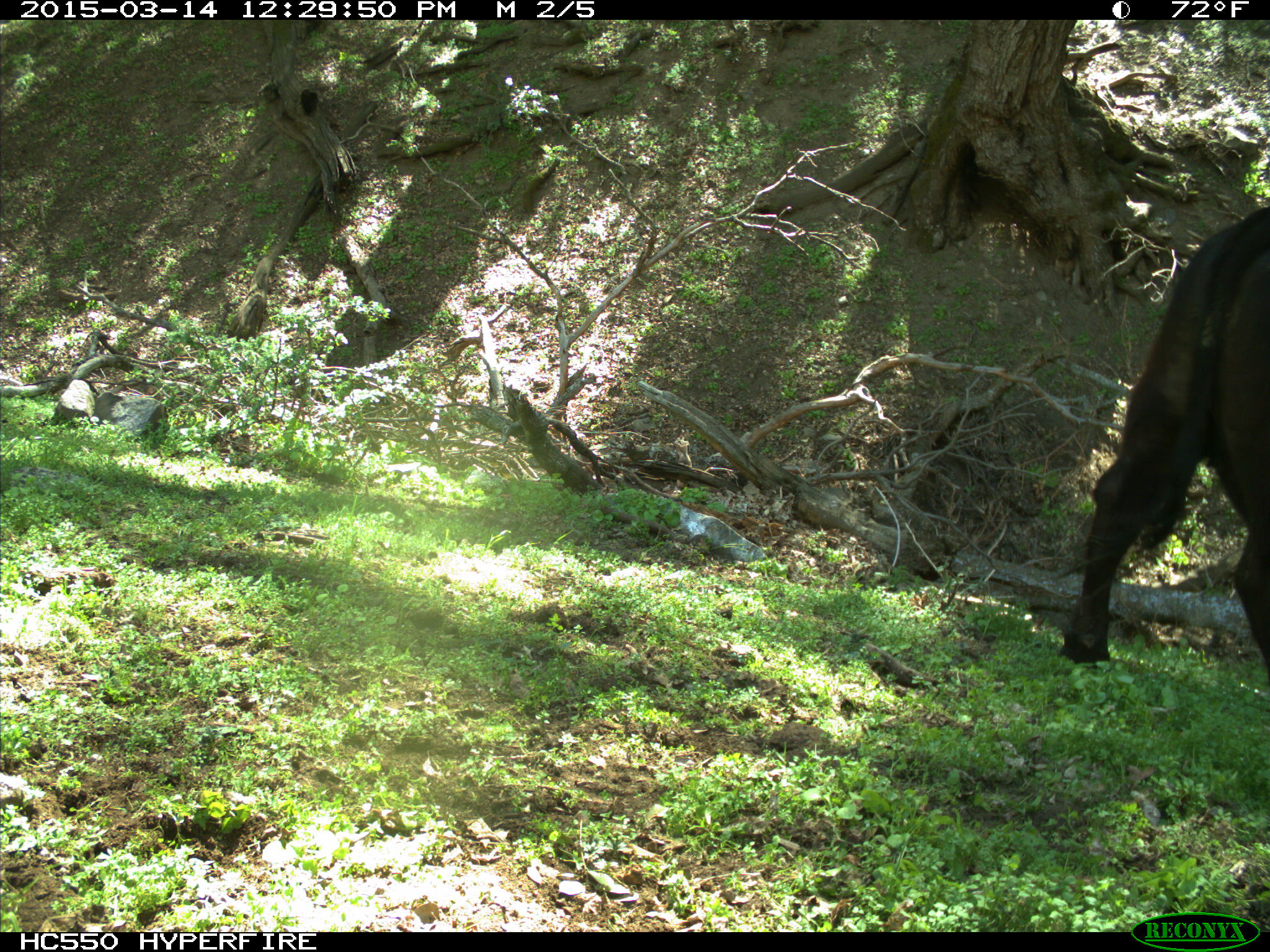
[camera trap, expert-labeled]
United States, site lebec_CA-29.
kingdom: Animalia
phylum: Chordata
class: Mammalia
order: Artiodactyla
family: Bovidae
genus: Bos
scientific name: Bos taurus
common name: domestic cow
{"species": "Bos taurus (domestic cow)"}